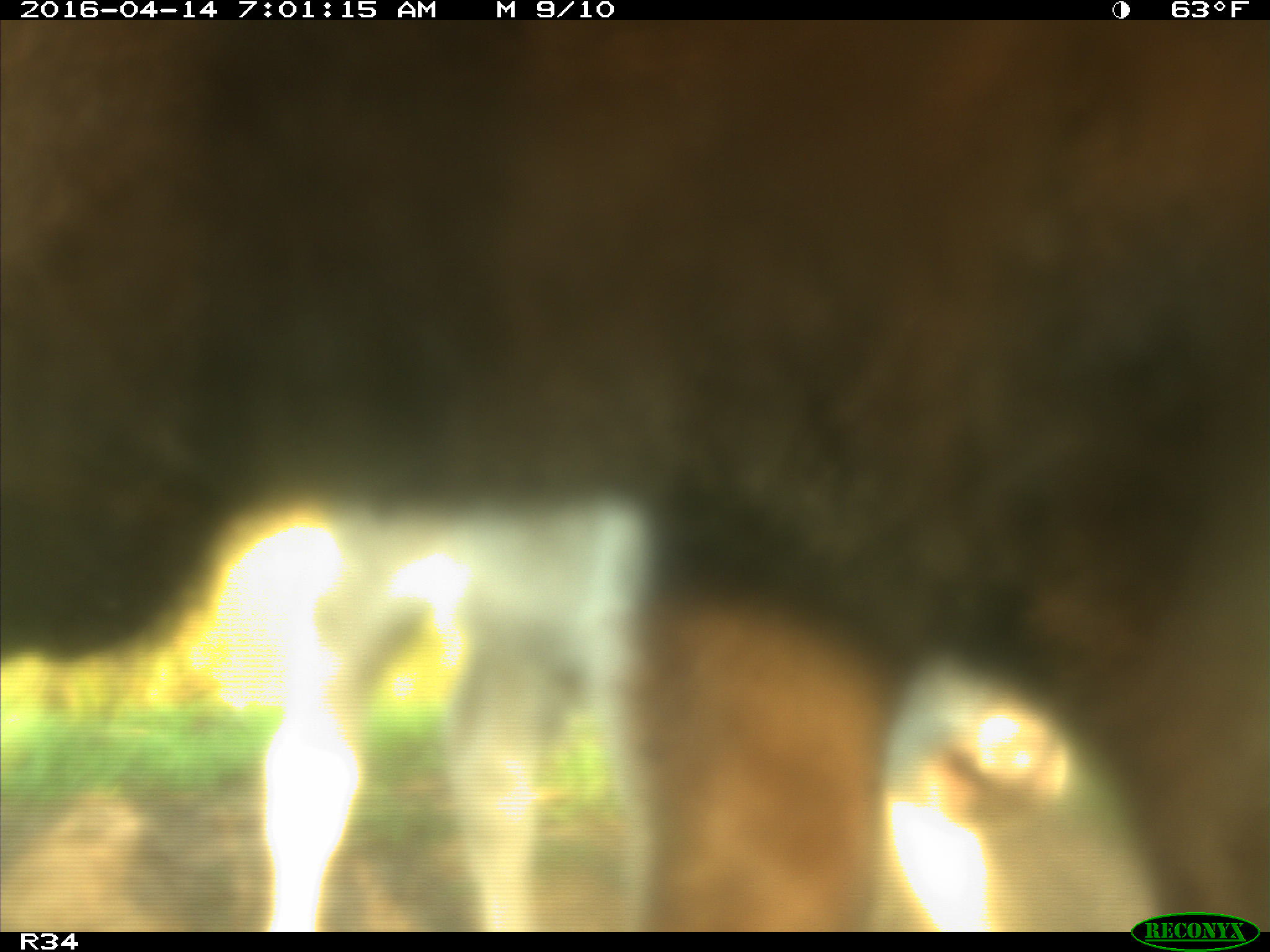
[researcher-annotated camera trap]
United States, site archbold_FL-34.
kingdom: Animalia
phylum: Chordata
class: Mammalia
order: Artiodactyla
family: Bovidae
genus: Bos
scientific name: Bos taurus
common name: domestic cow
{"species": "Bos taurus (domestic cow)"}